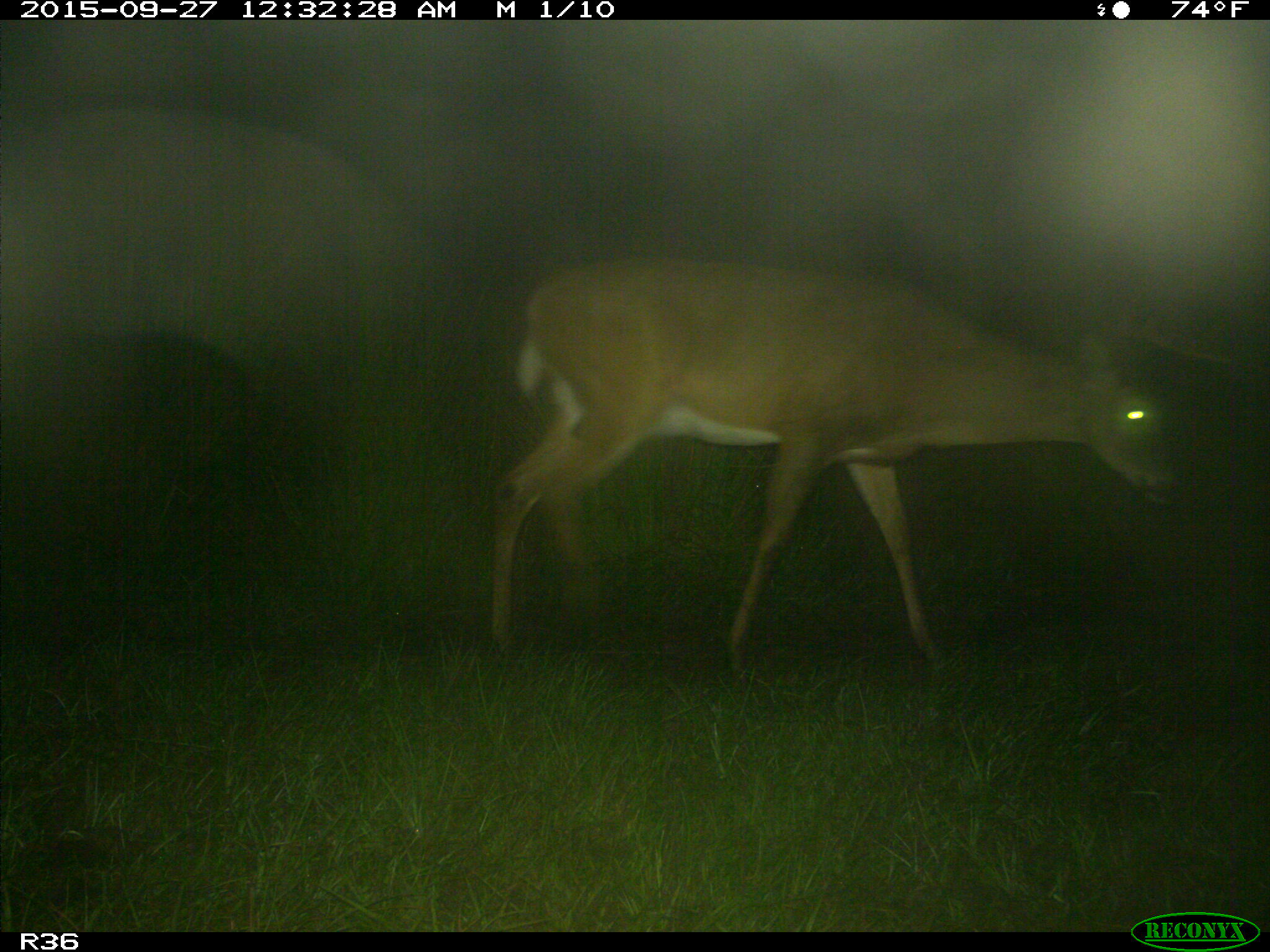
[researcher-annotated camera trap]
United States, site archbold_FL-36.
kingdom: Animalia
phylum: Chordata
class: Mammalia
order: Artiodactyla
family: Cervidae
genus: Odocoileus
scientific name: Odocoileus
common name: deer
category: unidentified deer